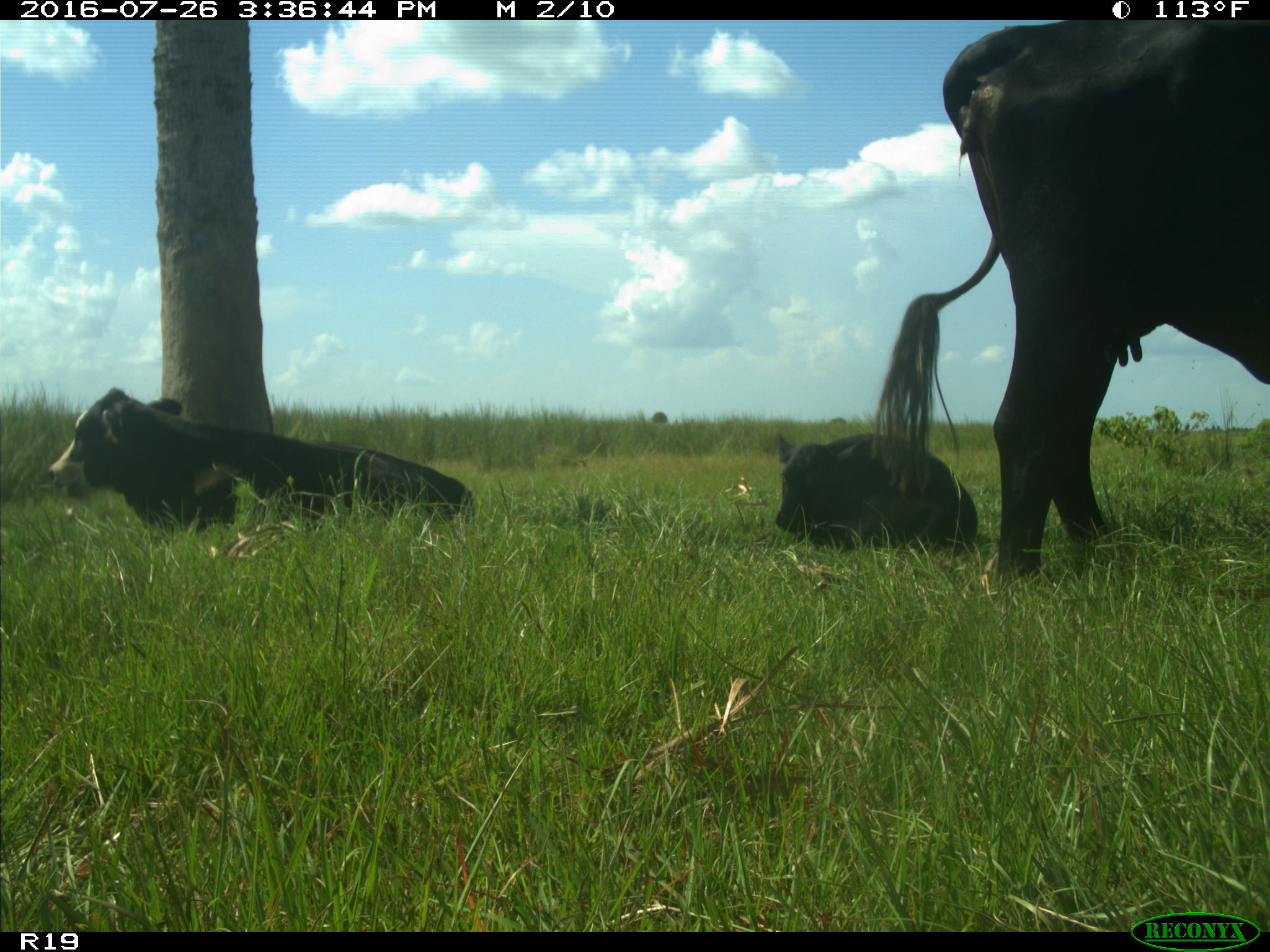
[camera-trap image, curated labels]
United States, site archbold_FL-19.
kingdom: Animalia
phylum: Chordata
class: Mammalia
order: Artiodactyla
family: Bovidae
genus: Bos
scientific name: Bos taurus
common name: domestic cow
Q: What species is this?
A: Bos taurus (domestic cow).